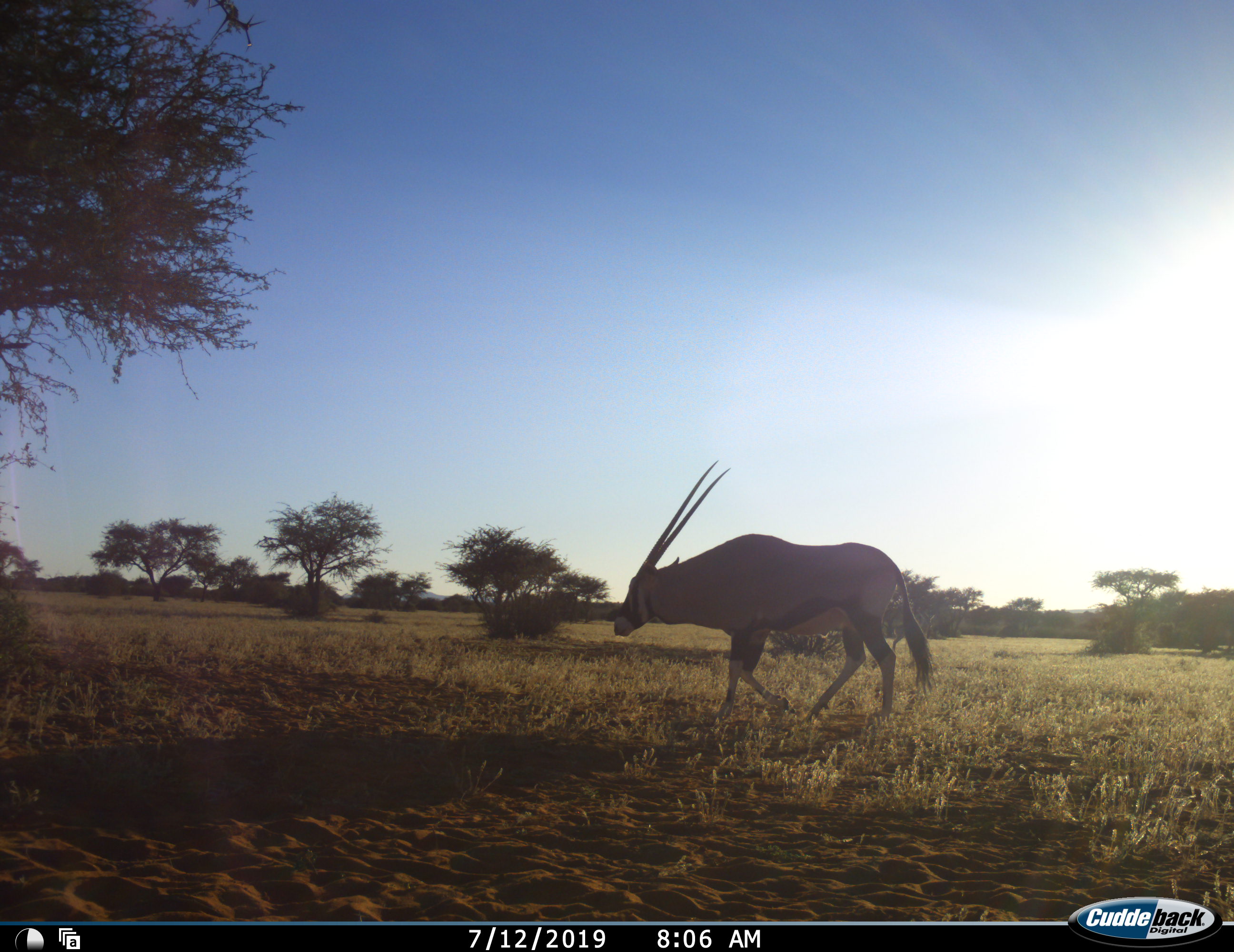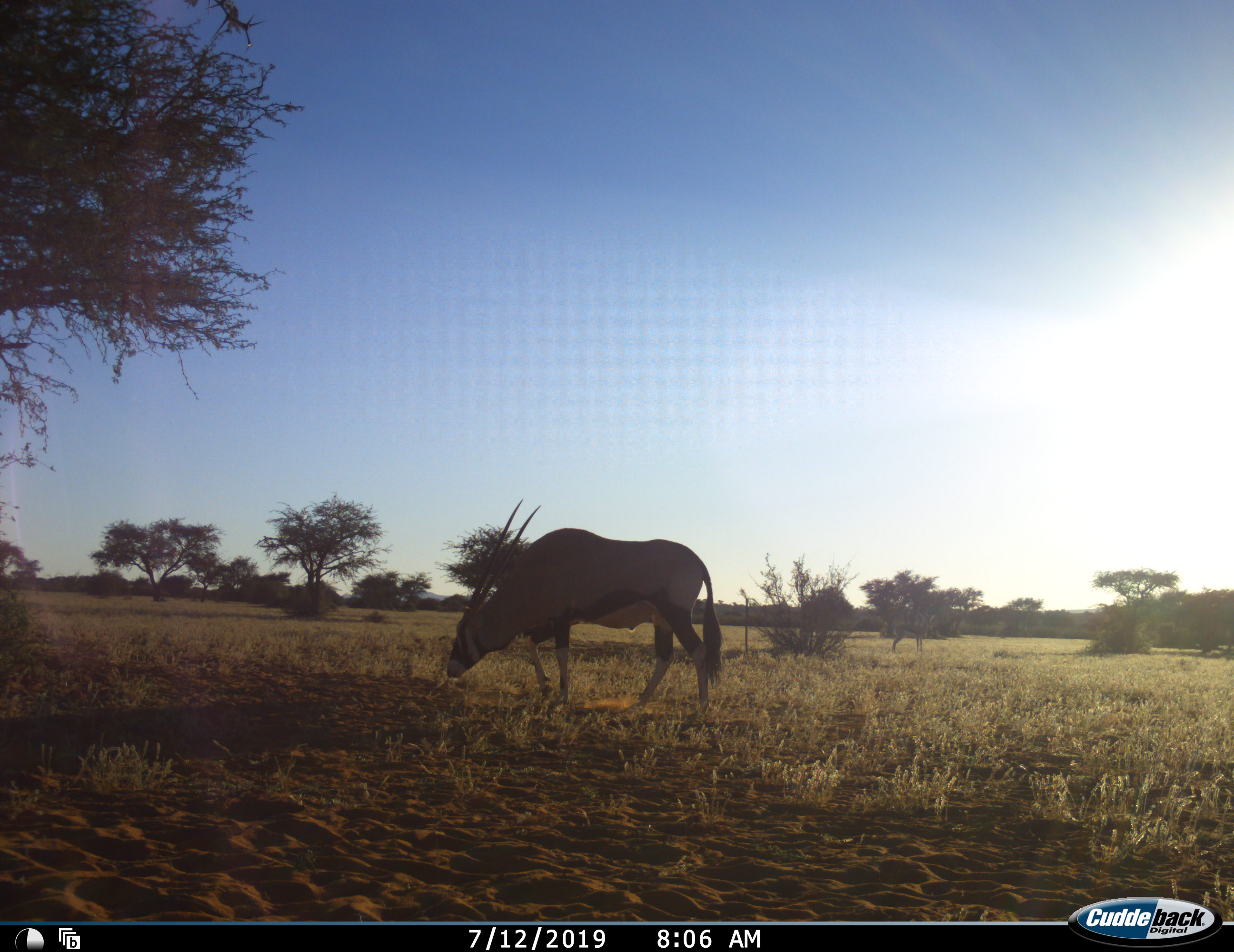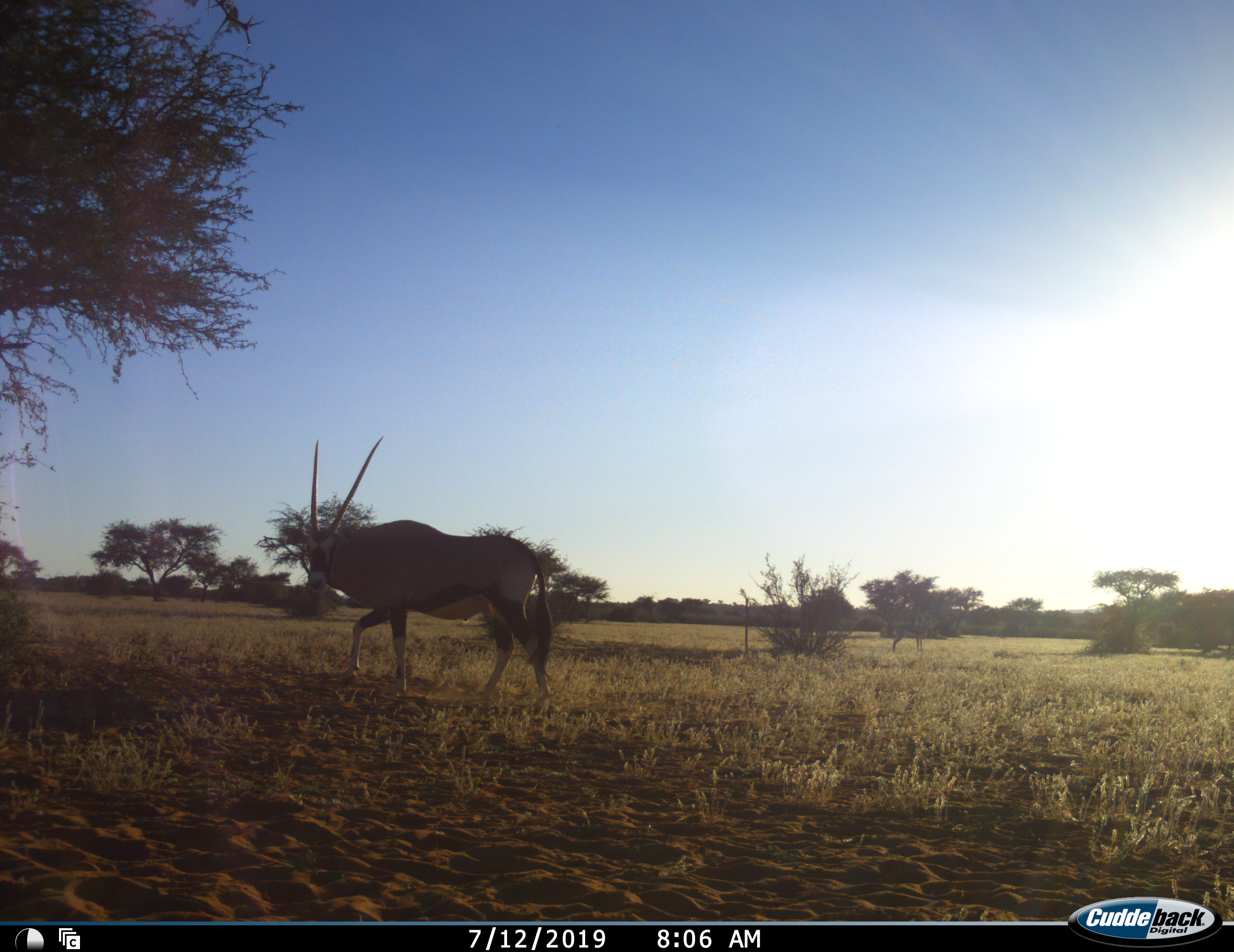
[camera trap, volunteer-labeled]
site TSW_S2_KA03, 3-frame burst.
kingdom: Animalia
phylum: Chordata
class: Mammalia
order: Artiodactyla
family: Bovidae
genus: Oryx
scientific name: Oryx gazella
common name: gemsbok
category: oryx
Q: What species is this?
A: Oryx (gemsbok) (Oryx gazella).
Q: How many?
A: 1.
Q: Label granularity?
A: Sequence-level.